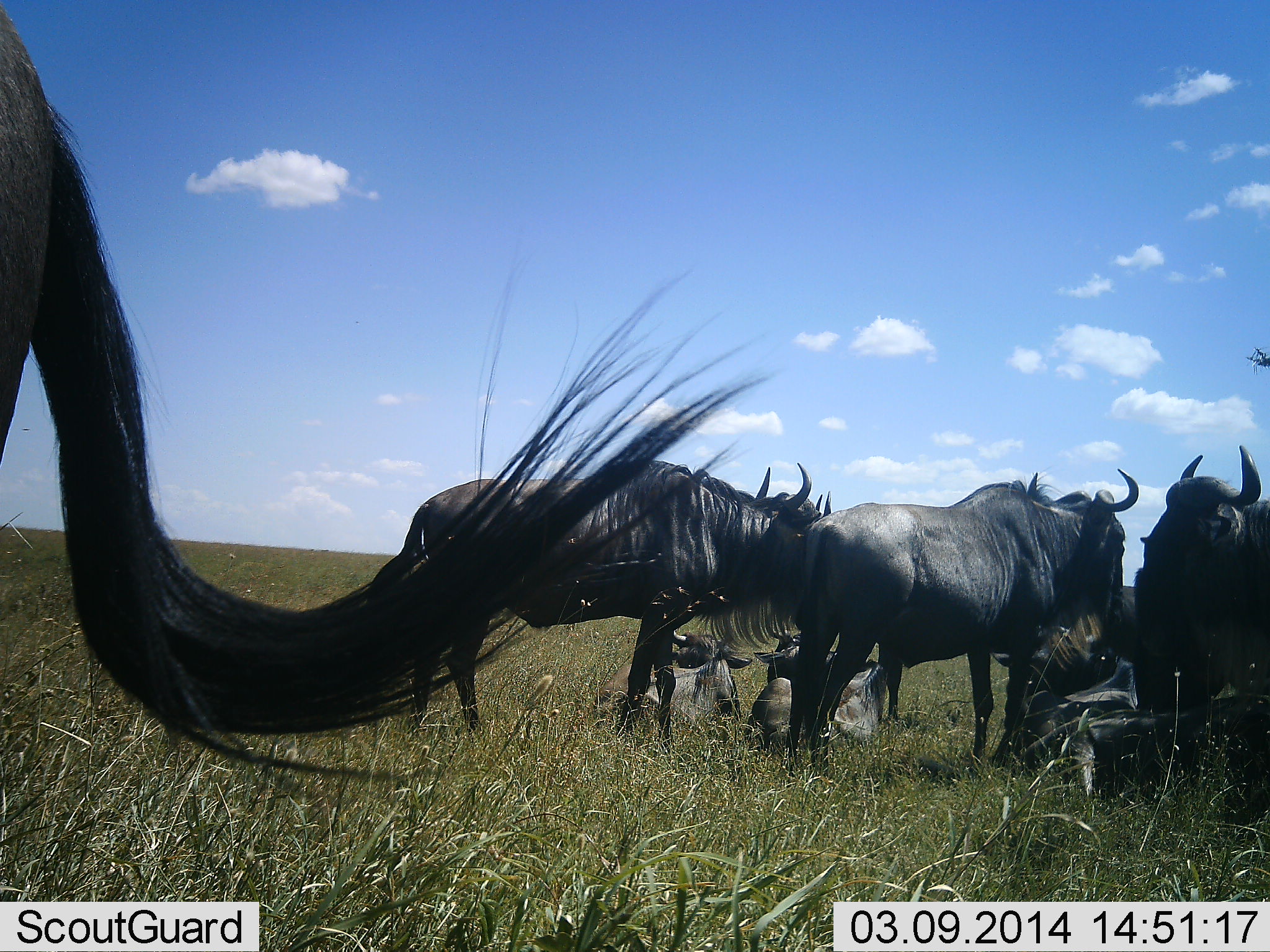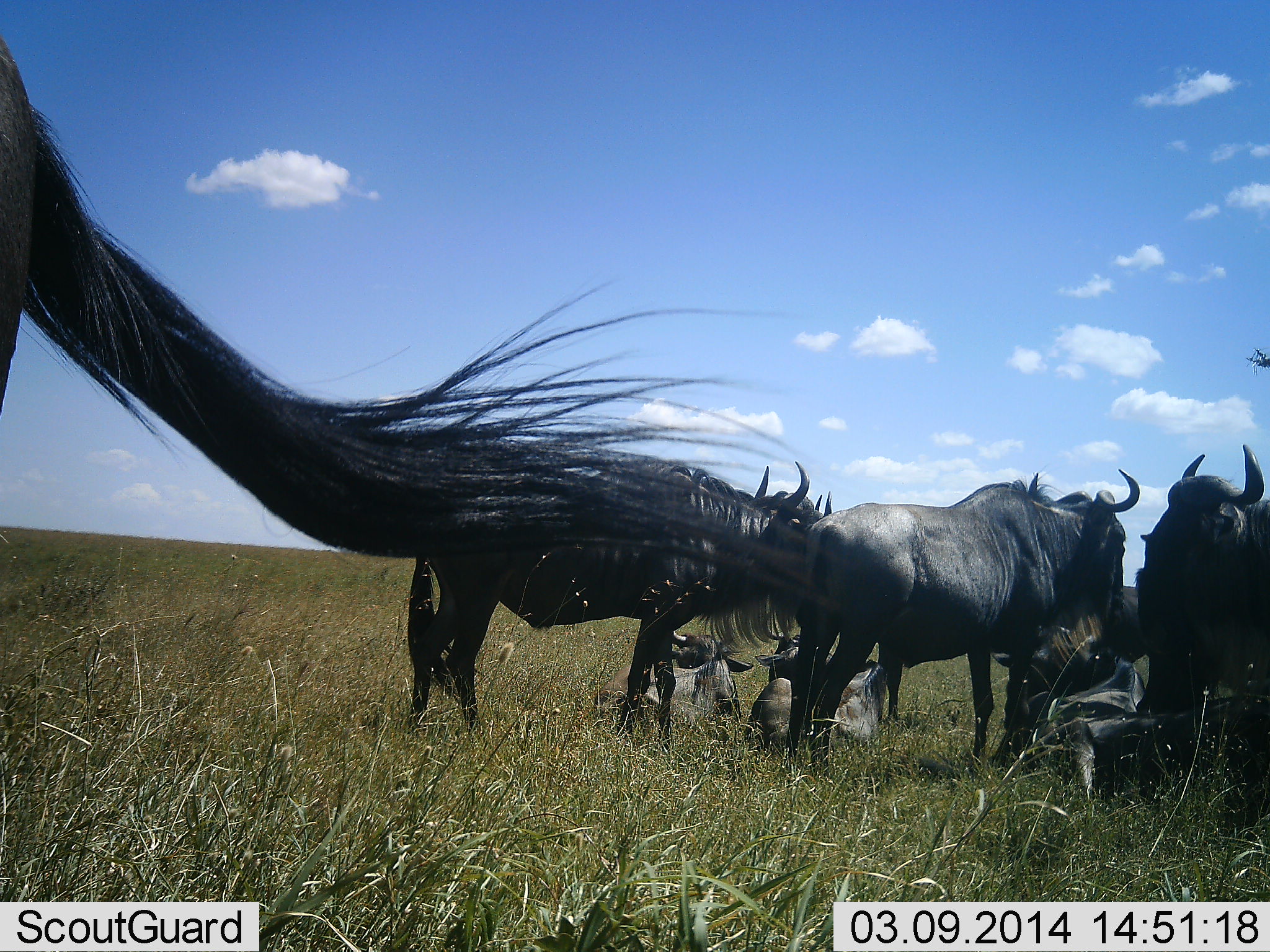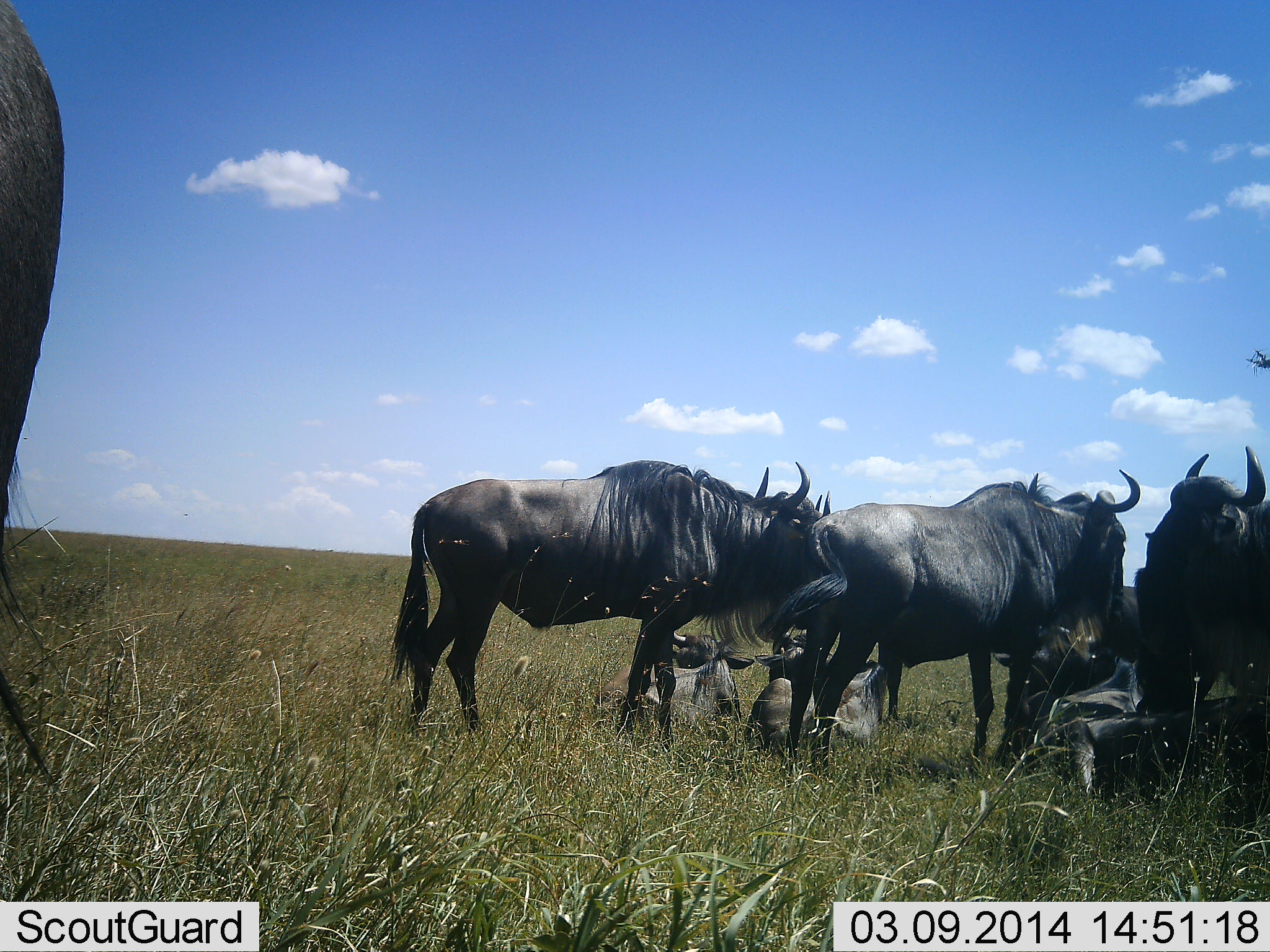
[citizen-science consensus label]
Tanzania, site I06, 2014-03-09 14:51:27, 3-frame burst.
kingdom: Animalia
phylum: Chordata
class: Mammalia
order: Artiodactyla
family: Bovidae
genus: Connochaetes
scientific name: Connochaetes taurinus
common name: blue wildebeest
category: wildebeest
Wildebeest (blue wildebeest) (Connochaetes taurinus), count 8. Behavior (volunteer vote fractions): standing 100%, resting 100%, moving 10%, interacting 10%. Young present (vote fraction): 0%. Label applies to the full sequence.